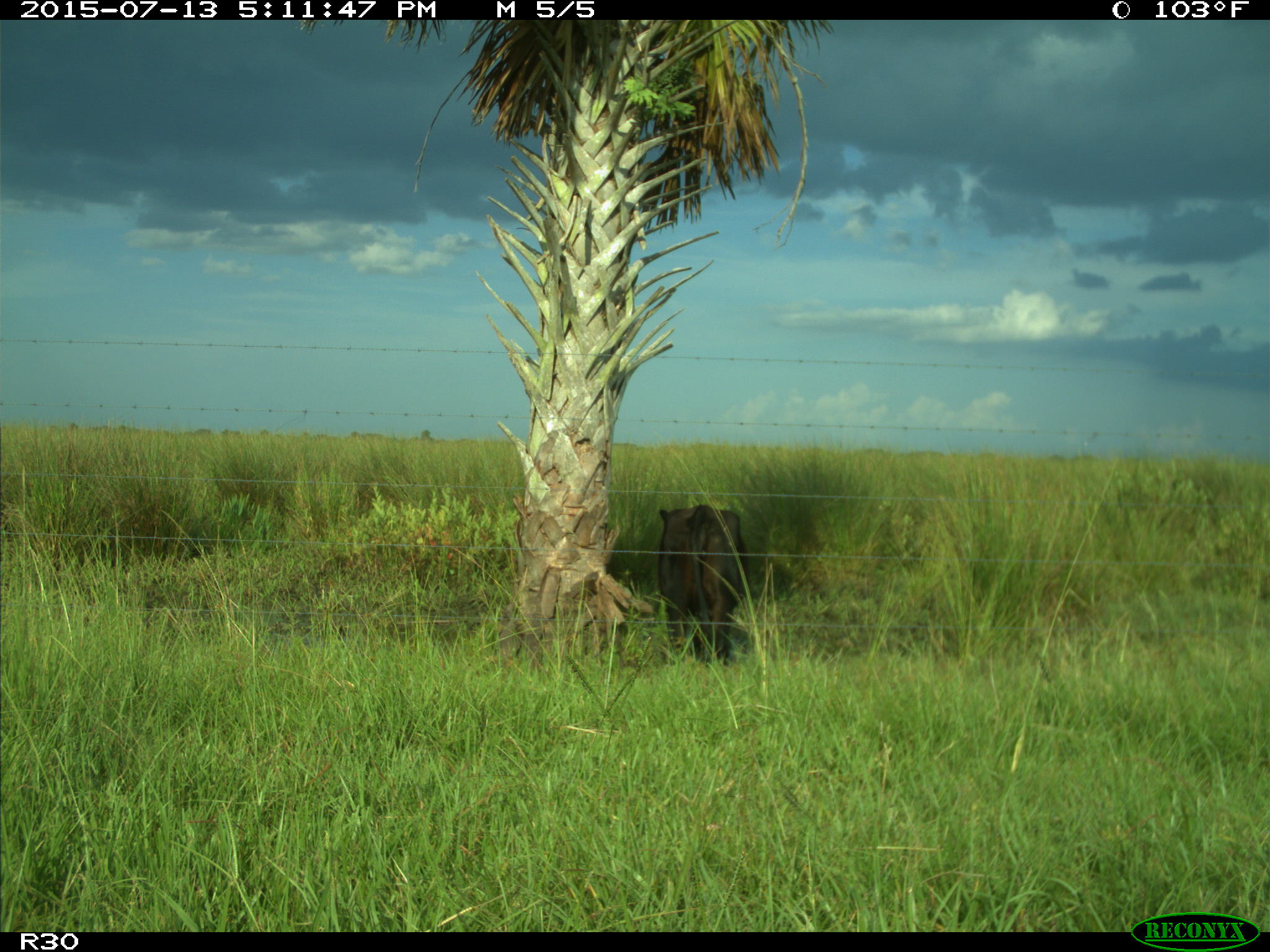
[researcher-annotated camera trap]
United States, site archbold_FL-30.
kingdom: Animalia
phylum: Chordata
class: Mammalia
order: Artiodactyla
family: Bovidae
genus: Bos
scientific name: Bos taurus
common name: domestic cow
Bos taurus (domestic cow).